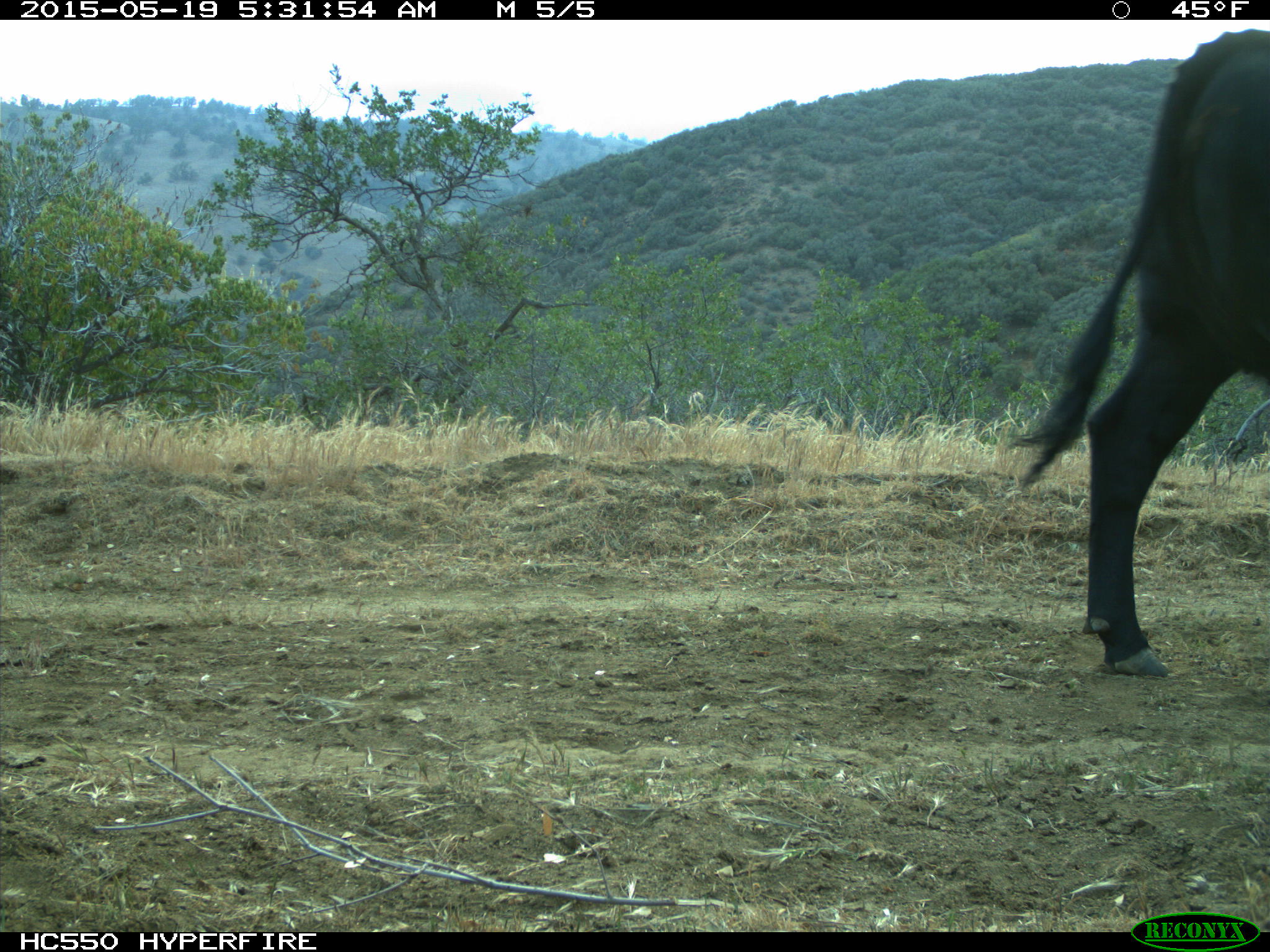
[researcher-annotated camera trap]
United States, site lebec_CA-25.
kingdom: Animalia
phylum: Chordata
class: Mammalia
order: Artiodactyla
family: Bovidae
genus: Bos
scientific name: Bos taurus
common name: domestic cow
Bos taurus (domestic cow).